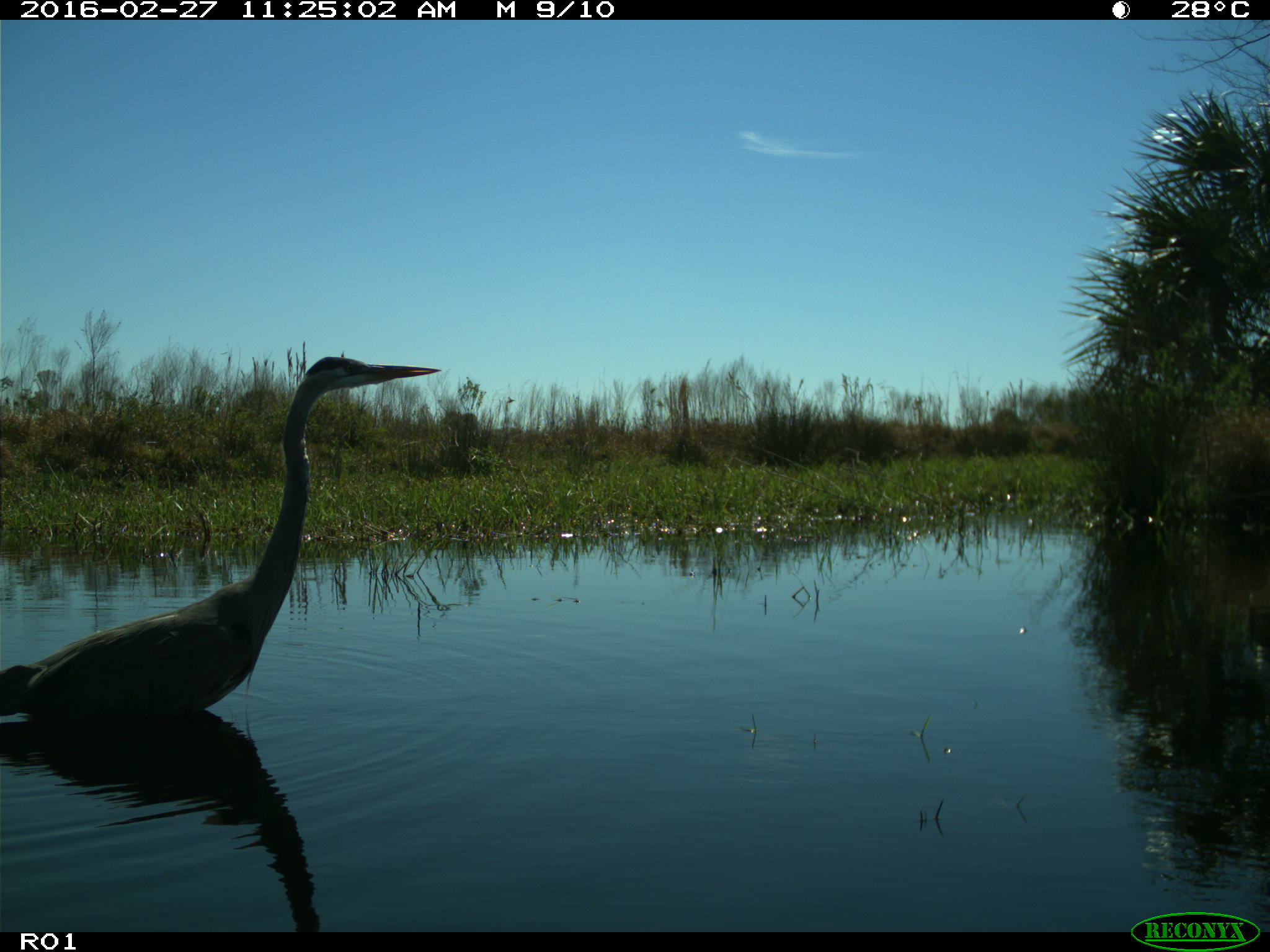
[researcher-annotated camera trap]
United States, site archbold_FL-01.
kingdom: Animalia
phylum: Chordata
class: Aves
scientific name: Aves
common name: birds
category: unidentified bird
Unidentified bird (birds) (Aves).